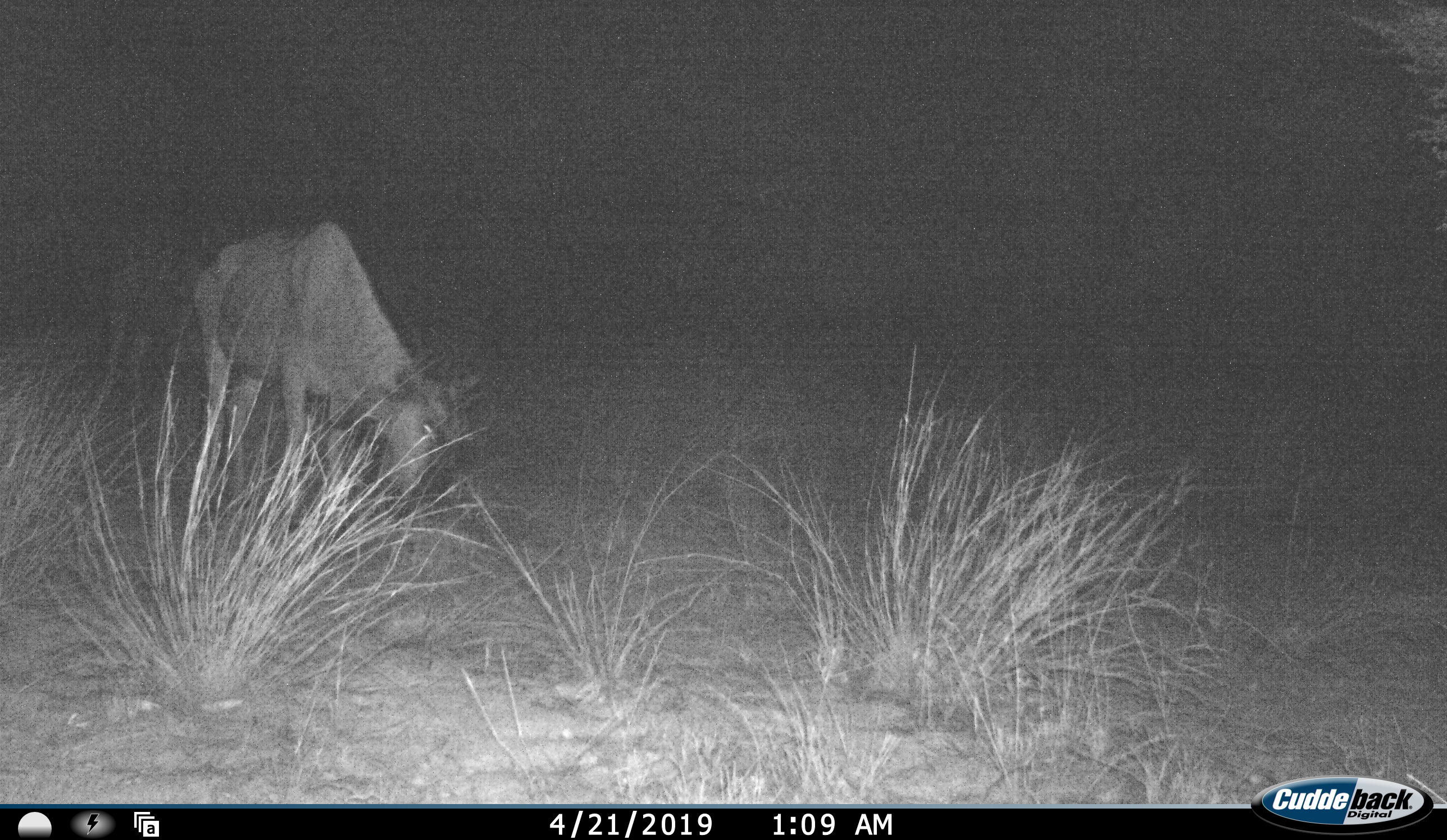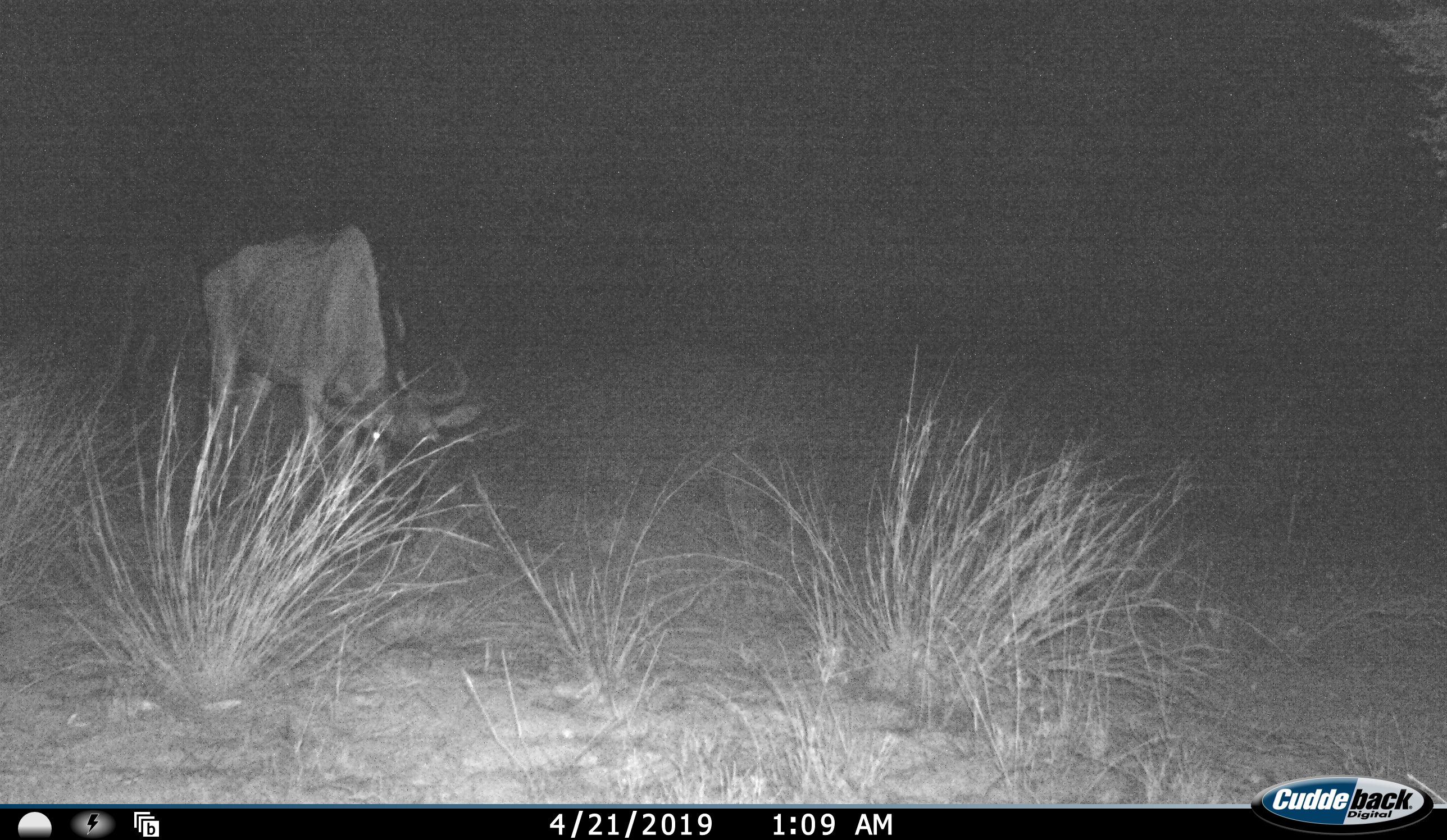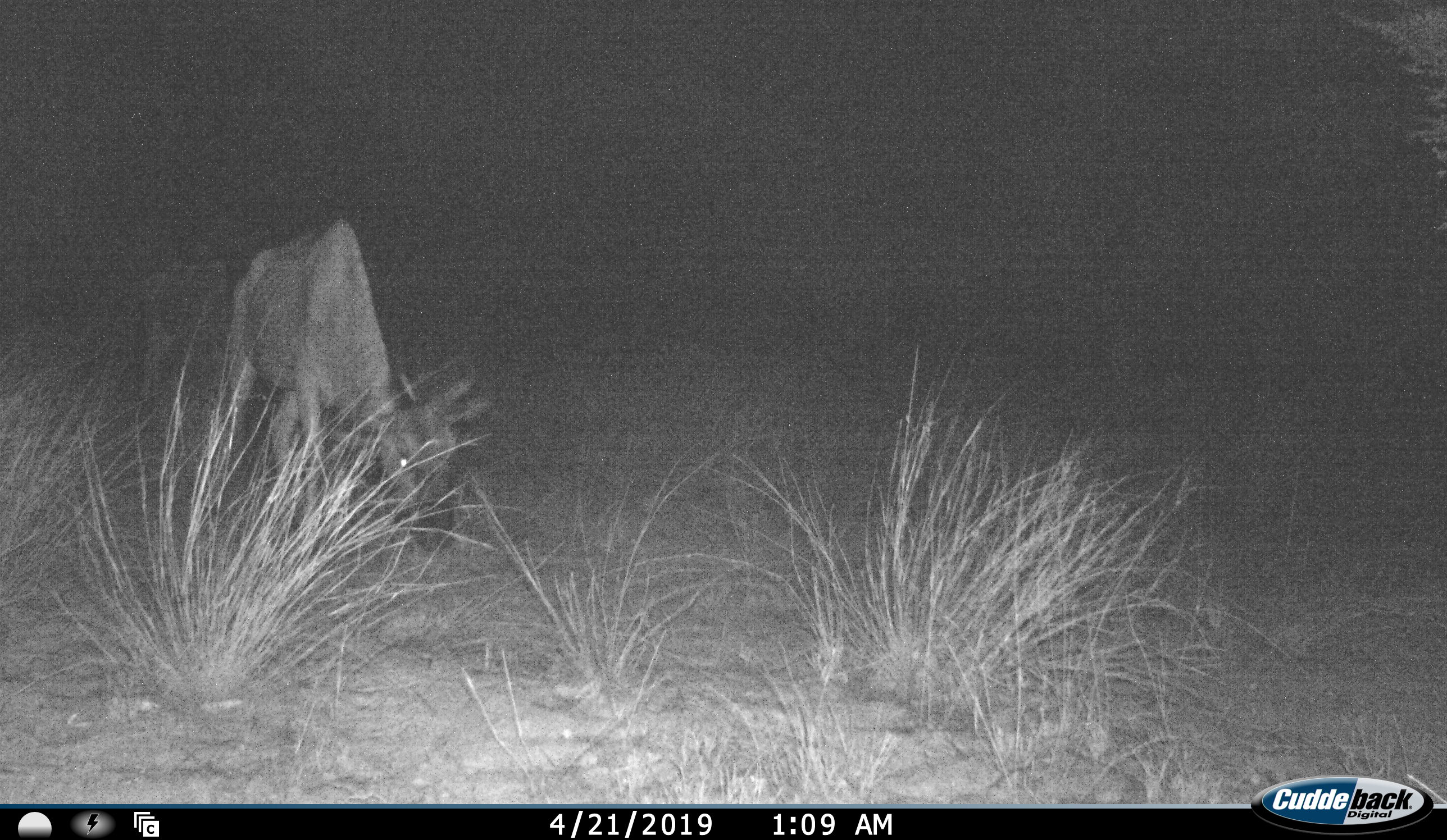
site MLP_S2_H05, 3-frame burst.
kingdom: Animalia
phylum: Chordata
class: Mammalia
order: Artiodactyla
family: Bovidae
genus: Connochaetes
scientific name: Connochaetes taurinus taurinus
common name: blue wildebeest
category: wildebeestblue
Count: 1.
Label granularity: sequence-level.